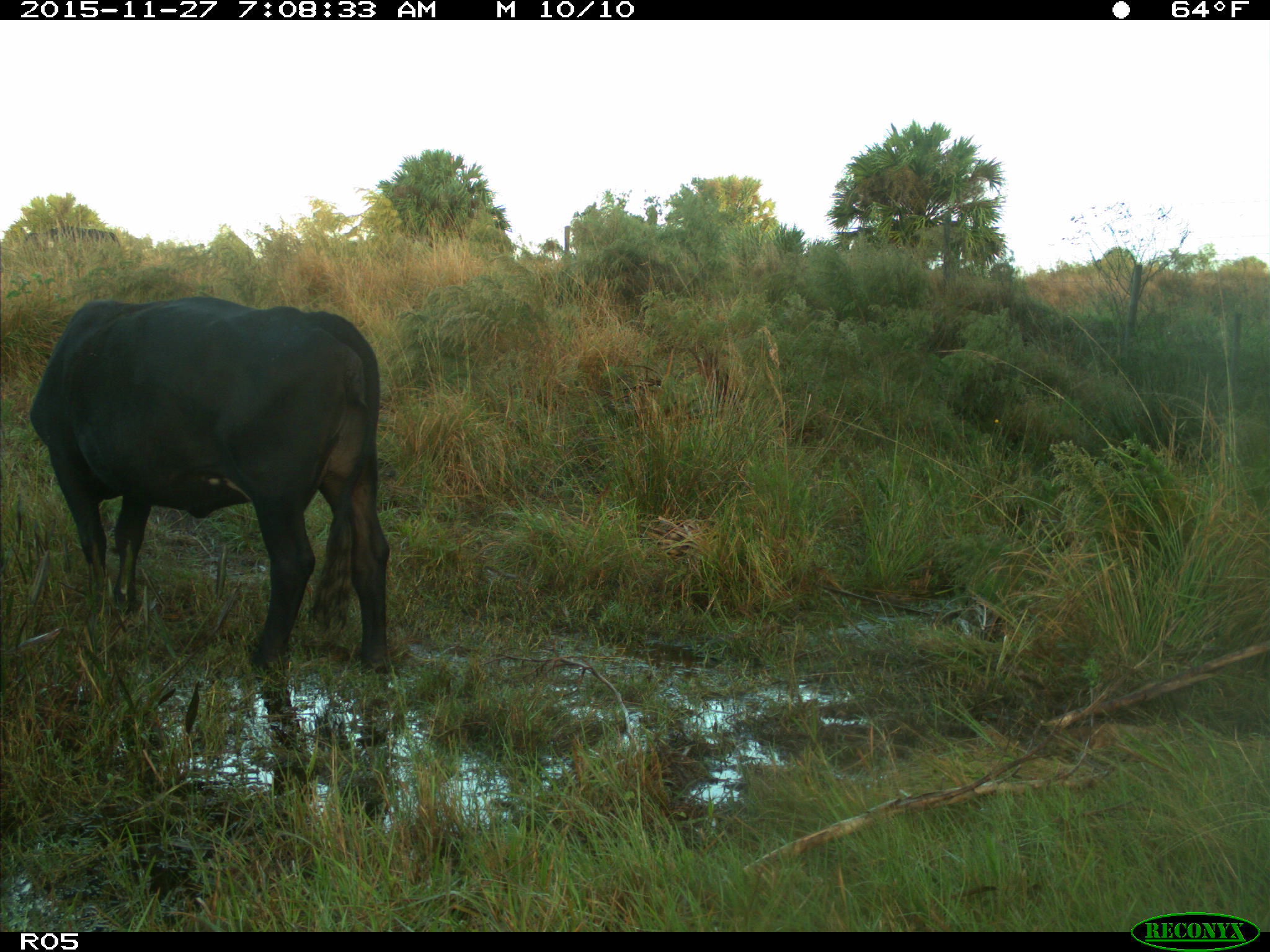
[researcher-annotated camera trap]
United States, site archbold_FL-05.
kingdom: Animalia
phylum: Chordata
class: Mammalia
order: Artiodactyla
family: Bovidae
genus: Bos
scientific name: Bos taurus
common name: domestic cow